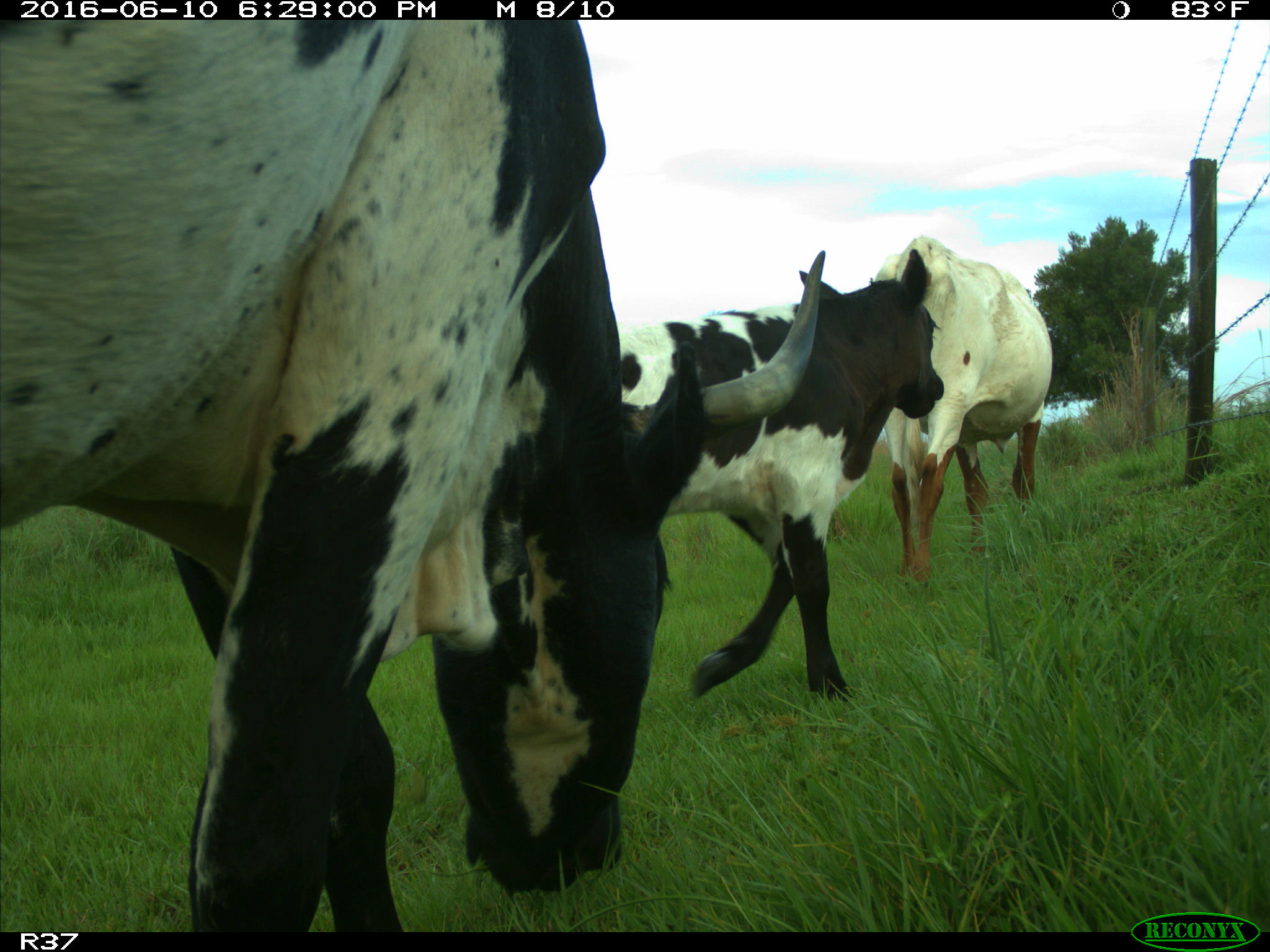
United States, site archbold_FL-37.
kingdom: Animalia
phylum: Chordata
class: Mammalia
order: Artiodactyla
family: Bovidae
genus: Bos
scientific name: Bos taurus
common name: domestic cow